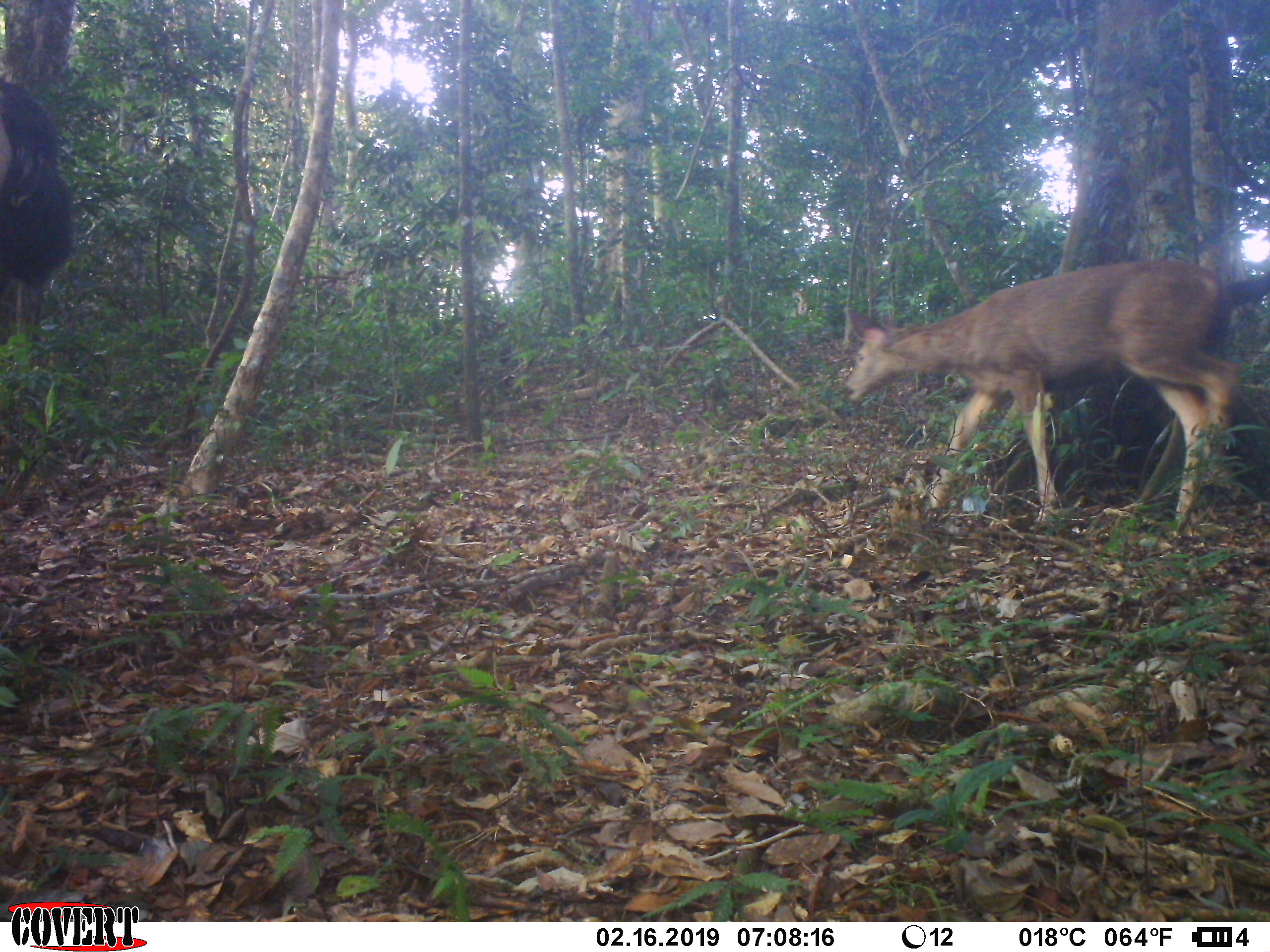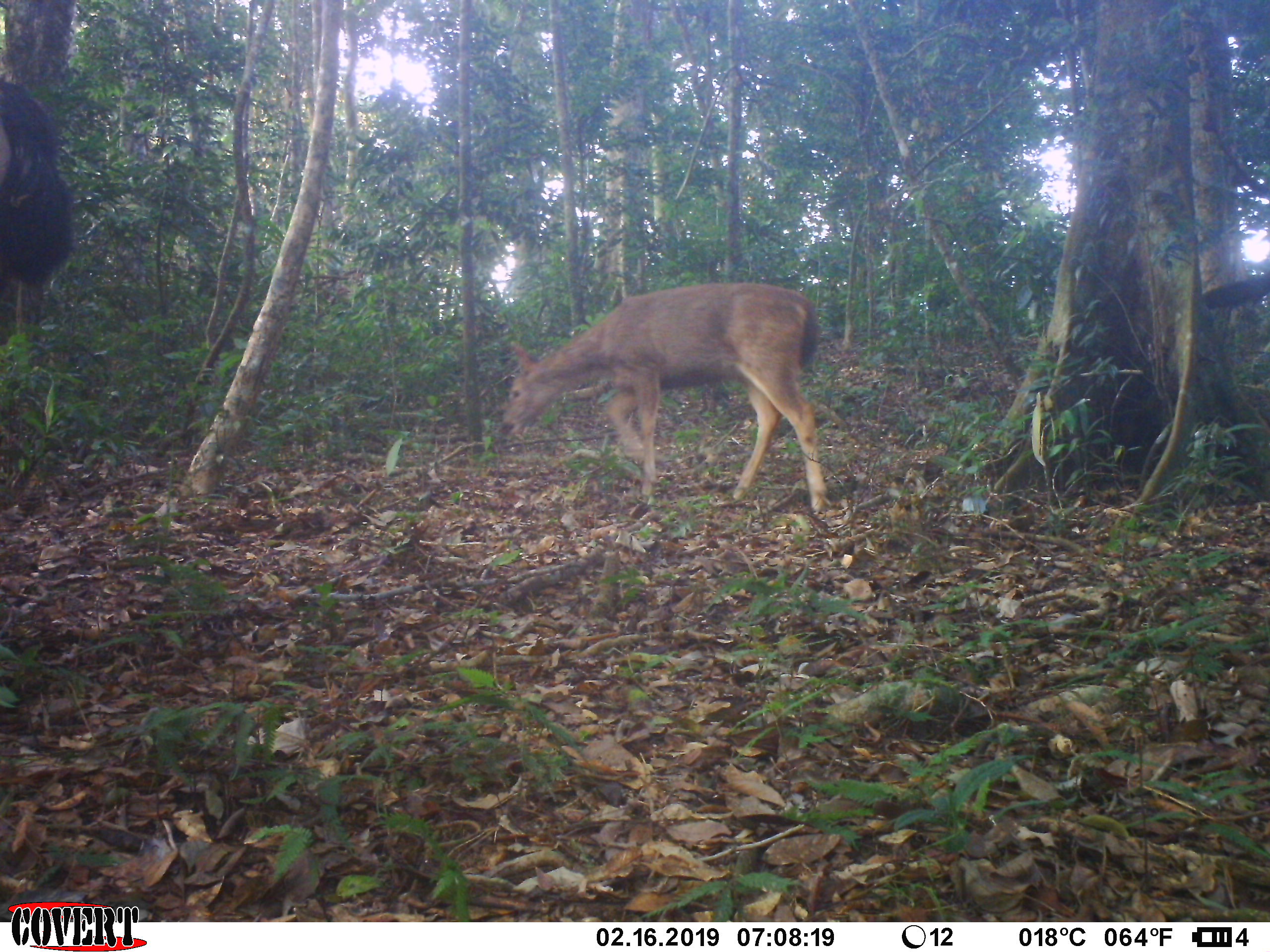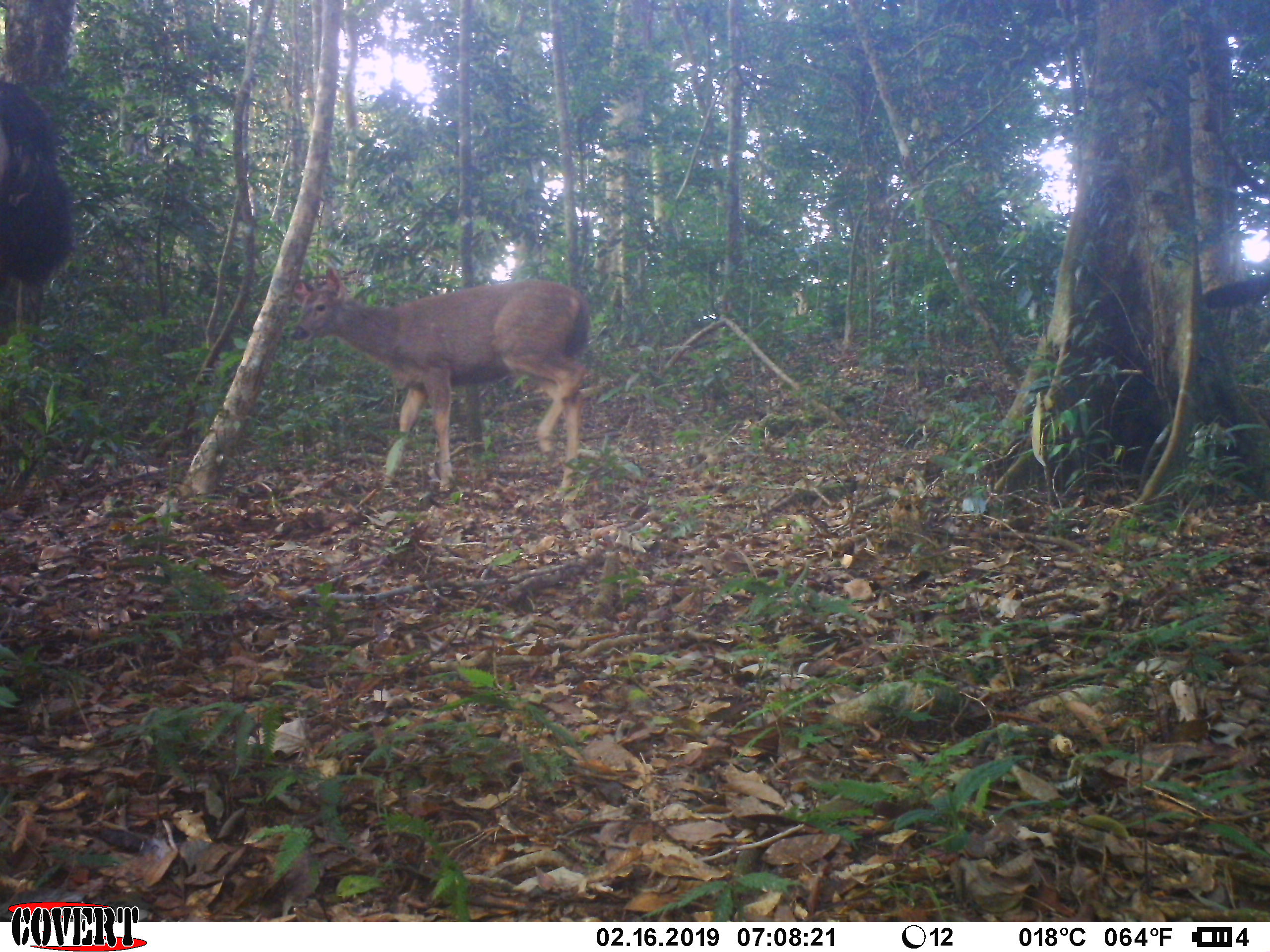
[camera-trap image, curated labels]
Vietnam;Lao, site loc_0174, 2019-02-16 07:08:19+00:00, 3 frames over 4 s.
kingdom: Animalia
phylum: Chordata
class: Mammalia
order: Artiodactyla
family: Cervidae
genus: Rusa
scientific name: Rusa unicolor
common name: sambar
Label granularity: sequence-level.